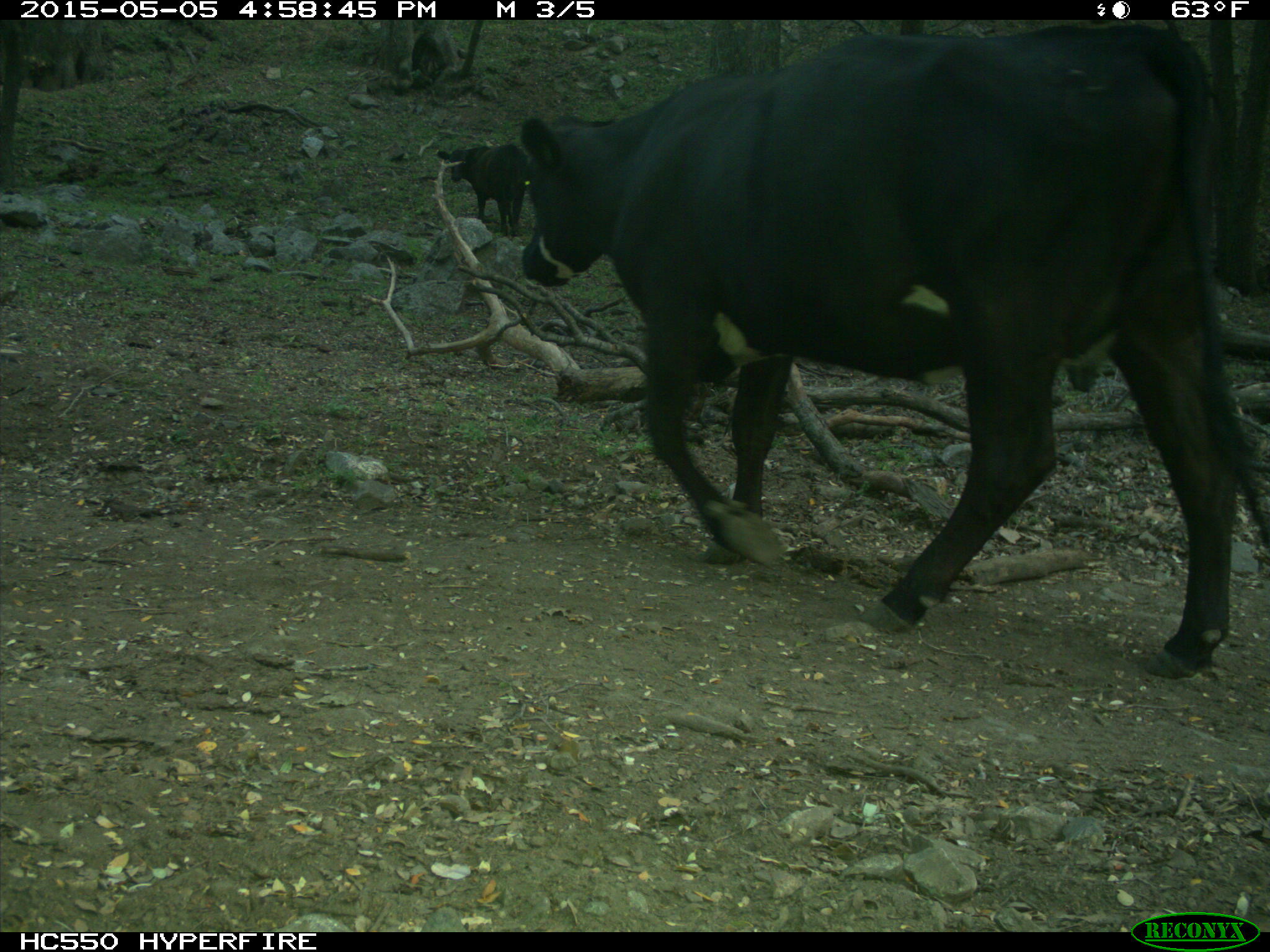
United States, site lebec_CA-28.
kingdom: Animalia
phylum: Chordata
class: Mammalia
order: Artiodactyla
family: Bovidae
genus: Bos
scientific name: Bos taurus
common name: domestic cow